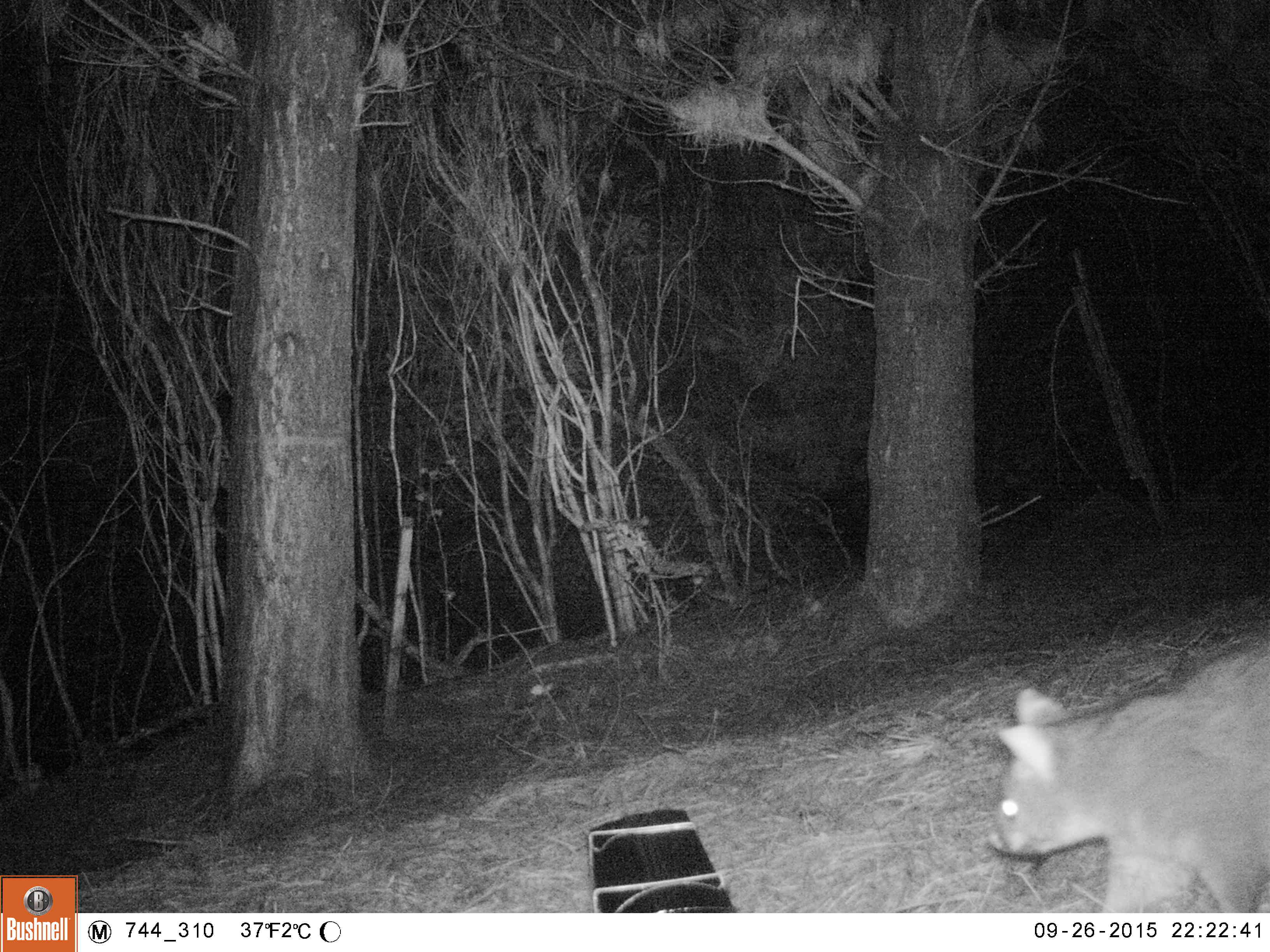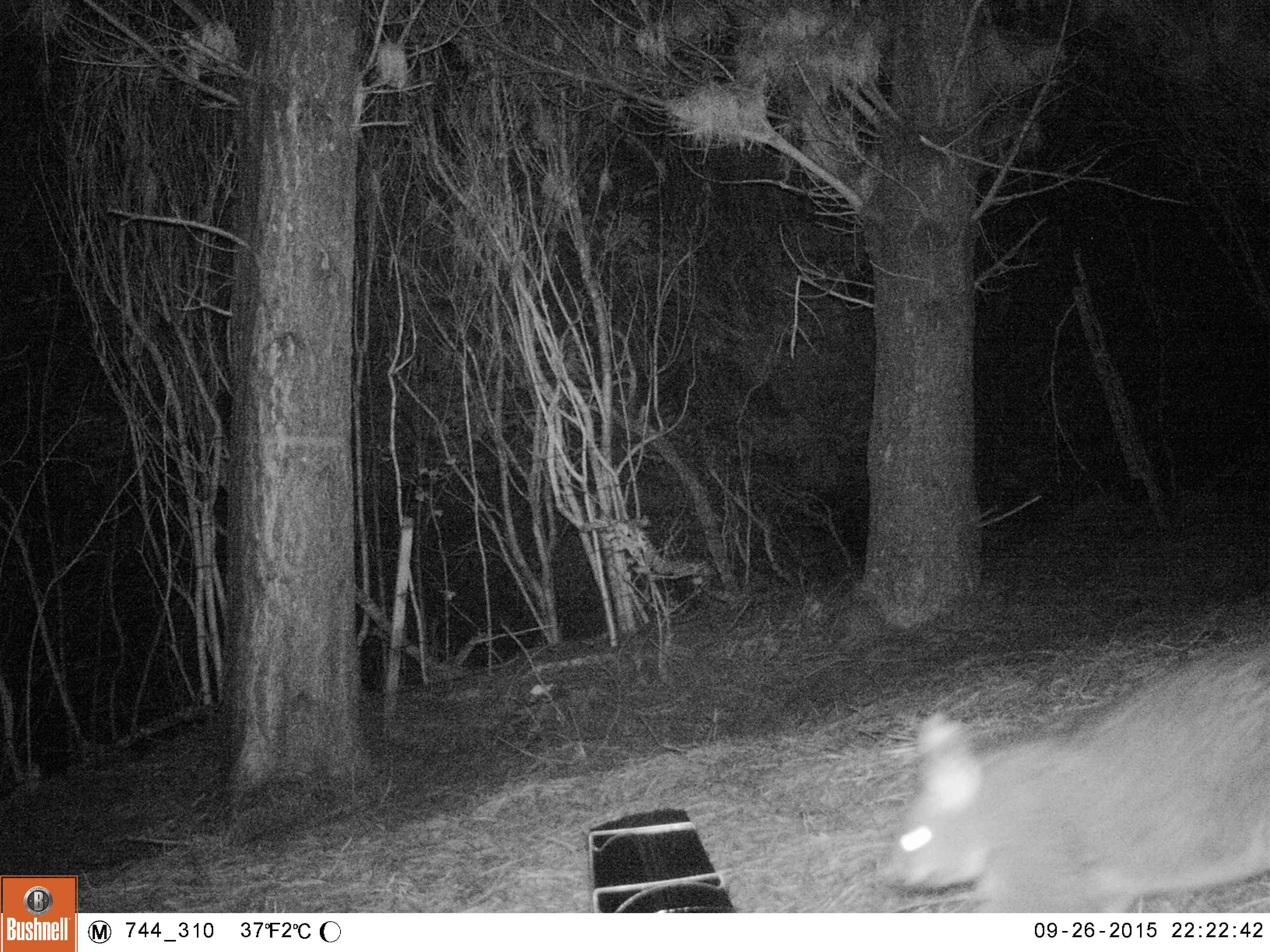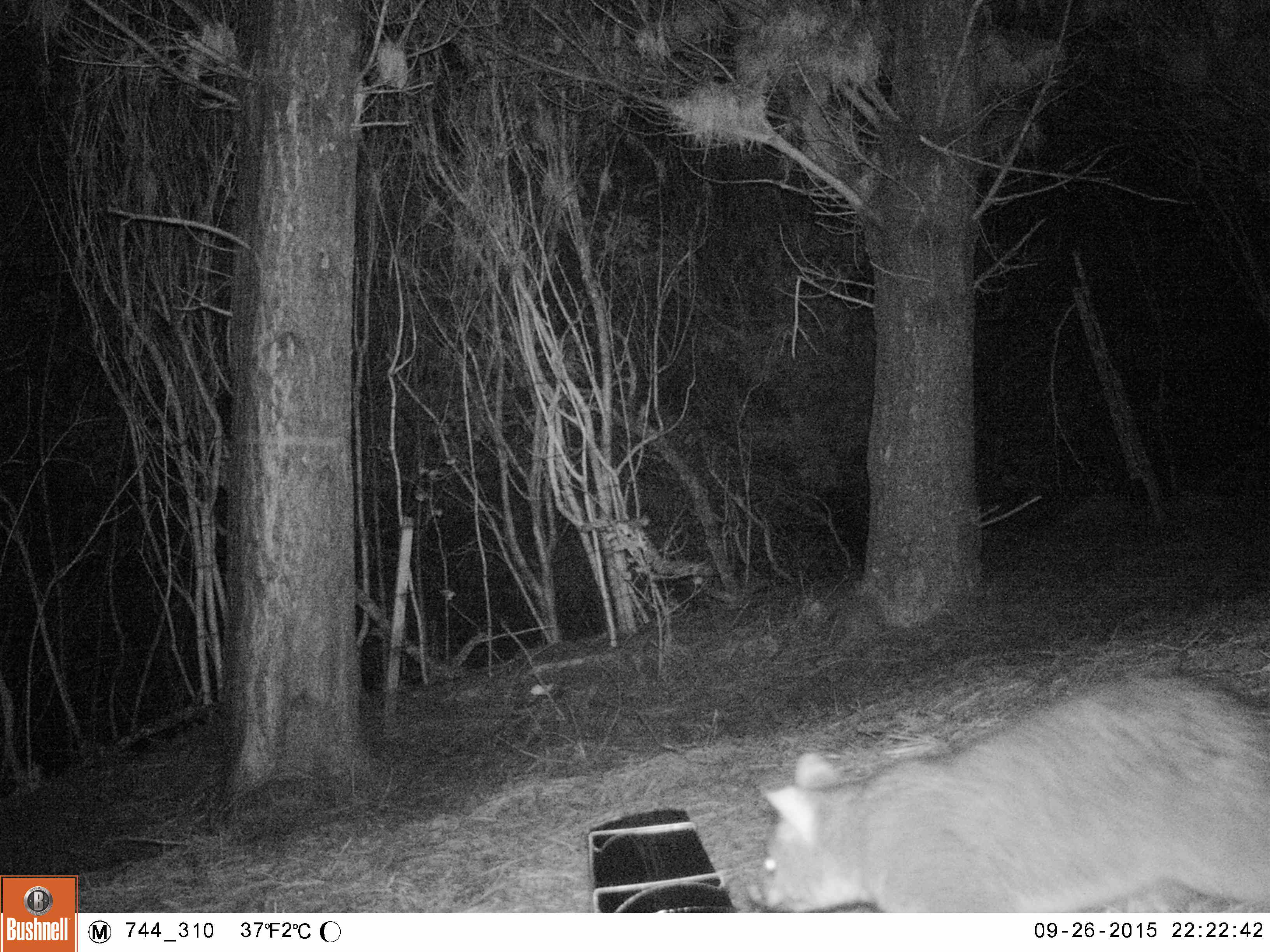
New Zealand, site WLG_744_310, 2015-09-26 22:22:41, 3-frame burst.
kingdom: Animalia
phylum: Chordata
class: Mammalia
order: Diprotodontia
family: Phalangeridae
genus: Trichosurus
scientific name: Trichosurus vulpecula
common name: common brushtail possum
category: possum